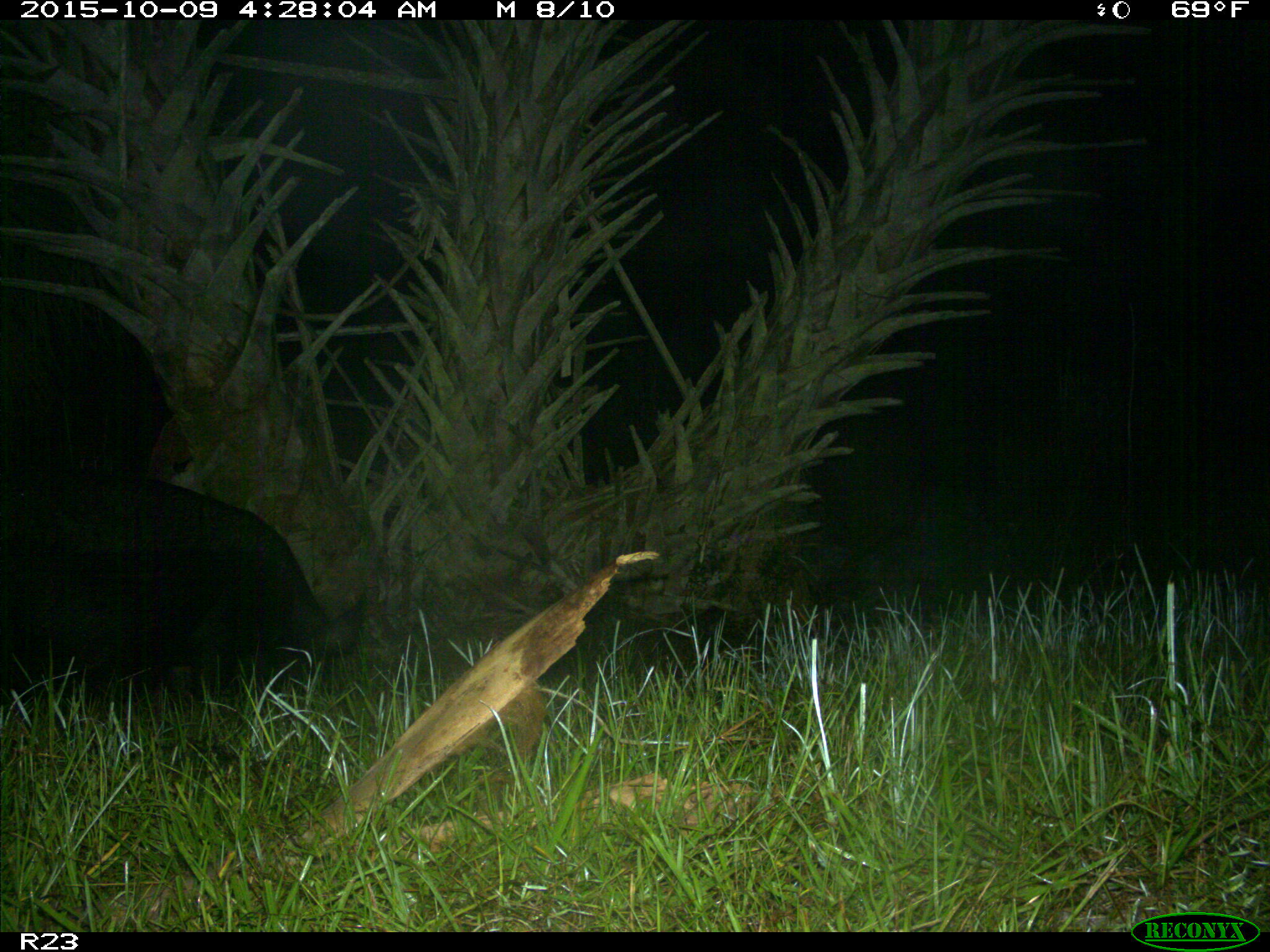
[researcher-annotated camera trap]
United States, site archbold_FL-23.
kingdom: Animalia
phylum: Chordata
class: Mammalia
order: Artiodactyla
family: Suidae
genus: Sus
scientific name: Sus scrofa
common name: wild boar